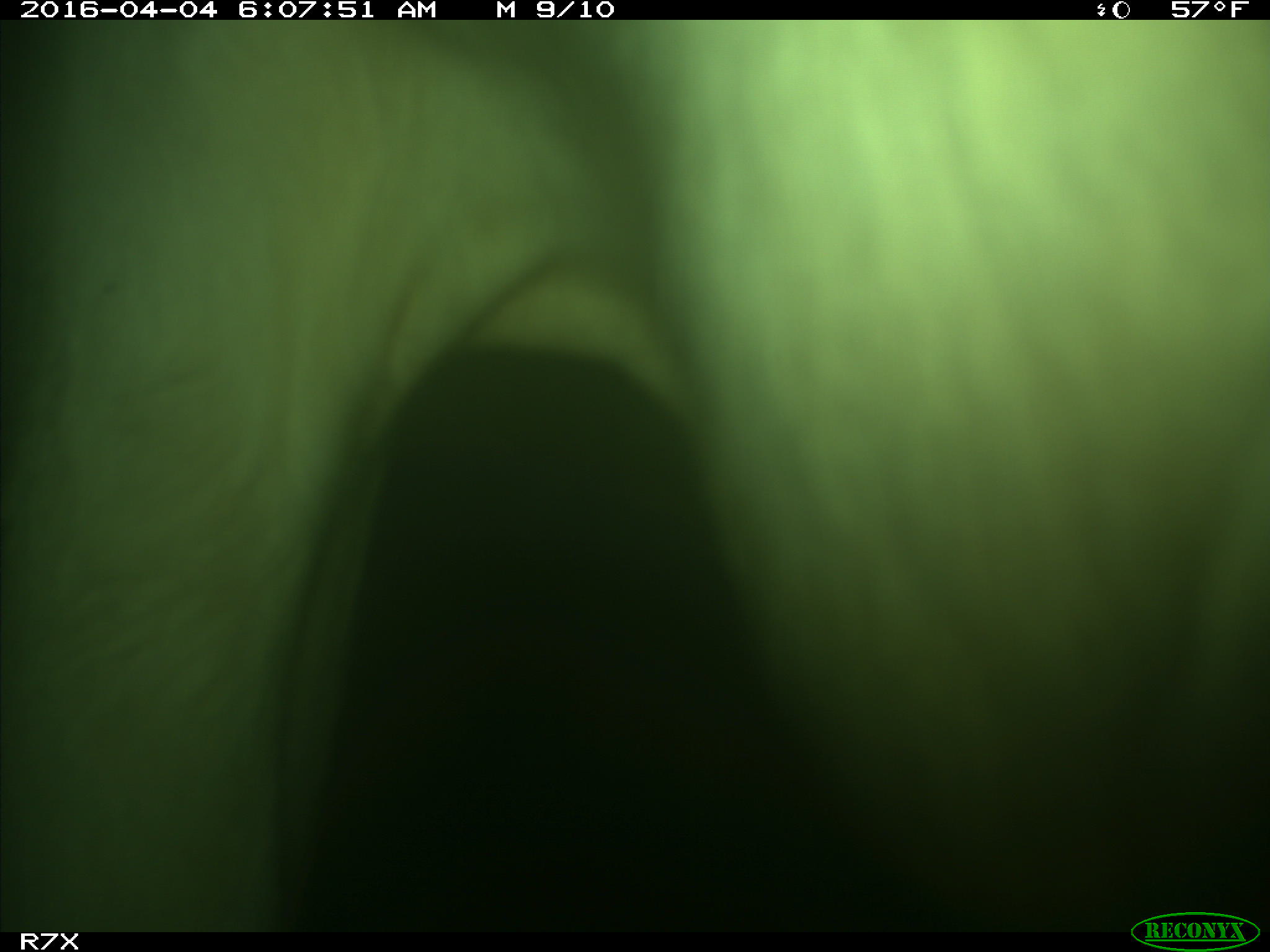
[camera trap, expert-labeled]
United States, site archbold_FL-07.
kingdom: Animalia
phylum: Chordata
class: Mammalia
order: Artiodactyla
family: Bovidae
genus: Bos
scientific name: Bos taurus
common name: domestic cow